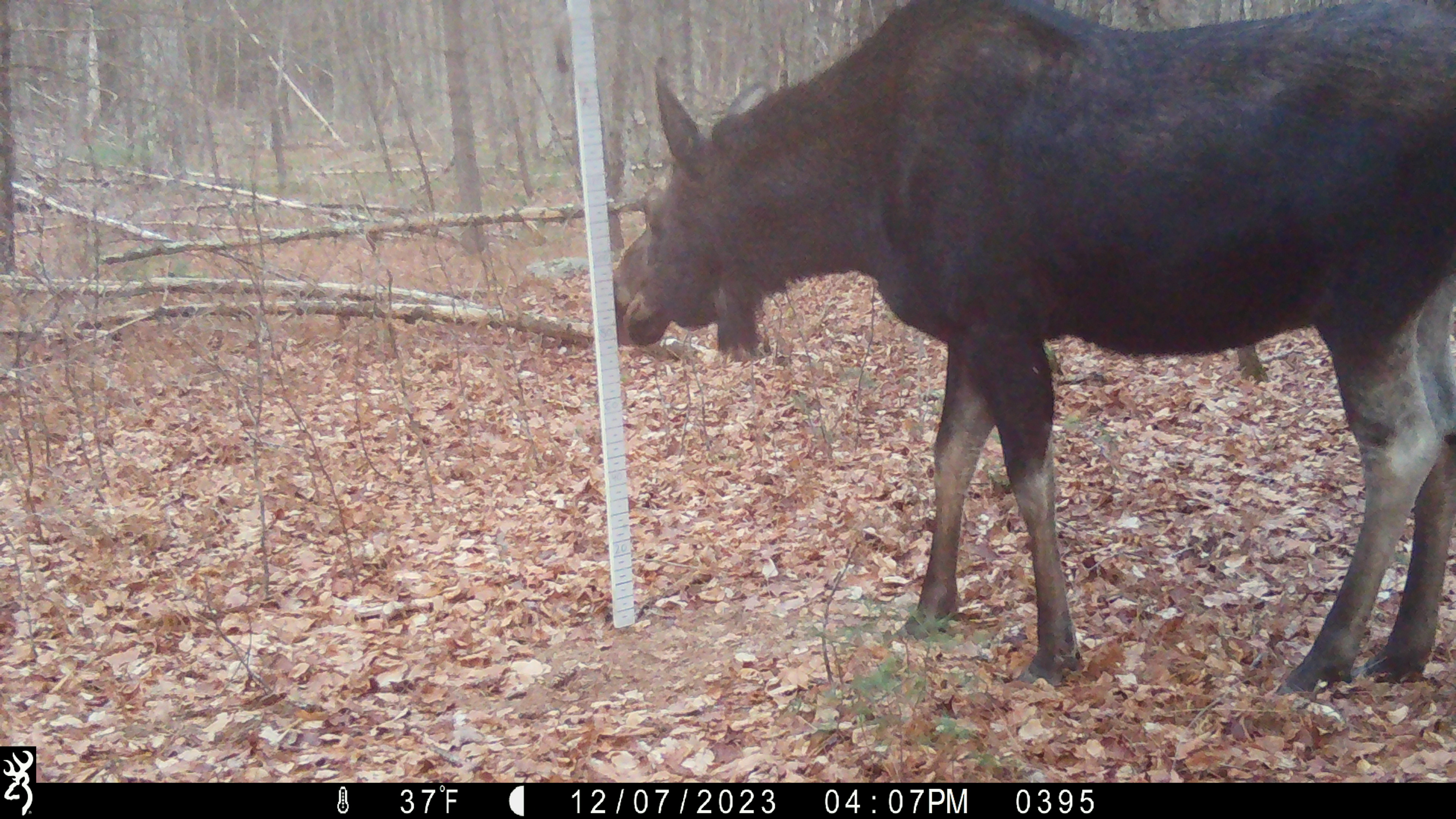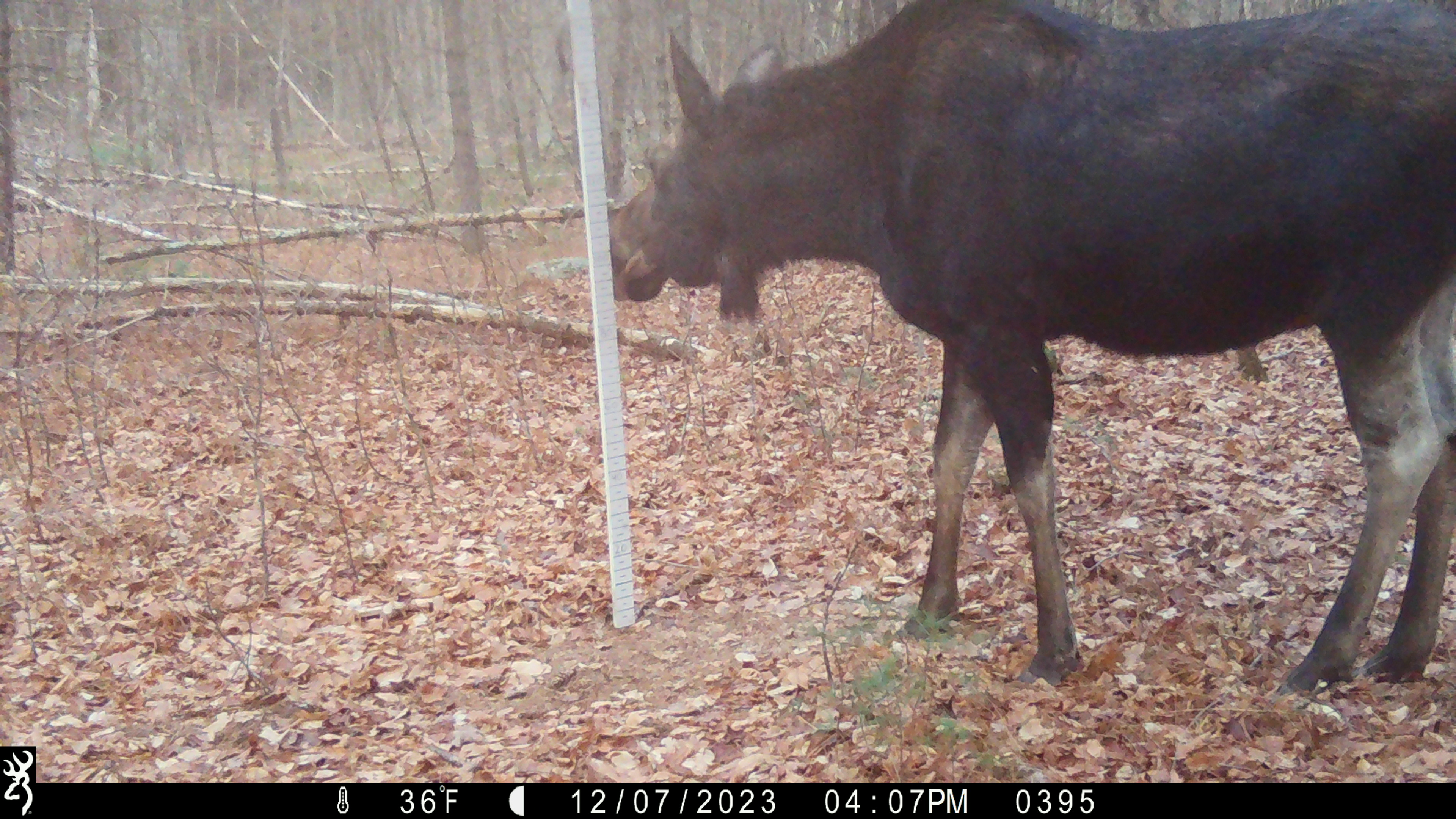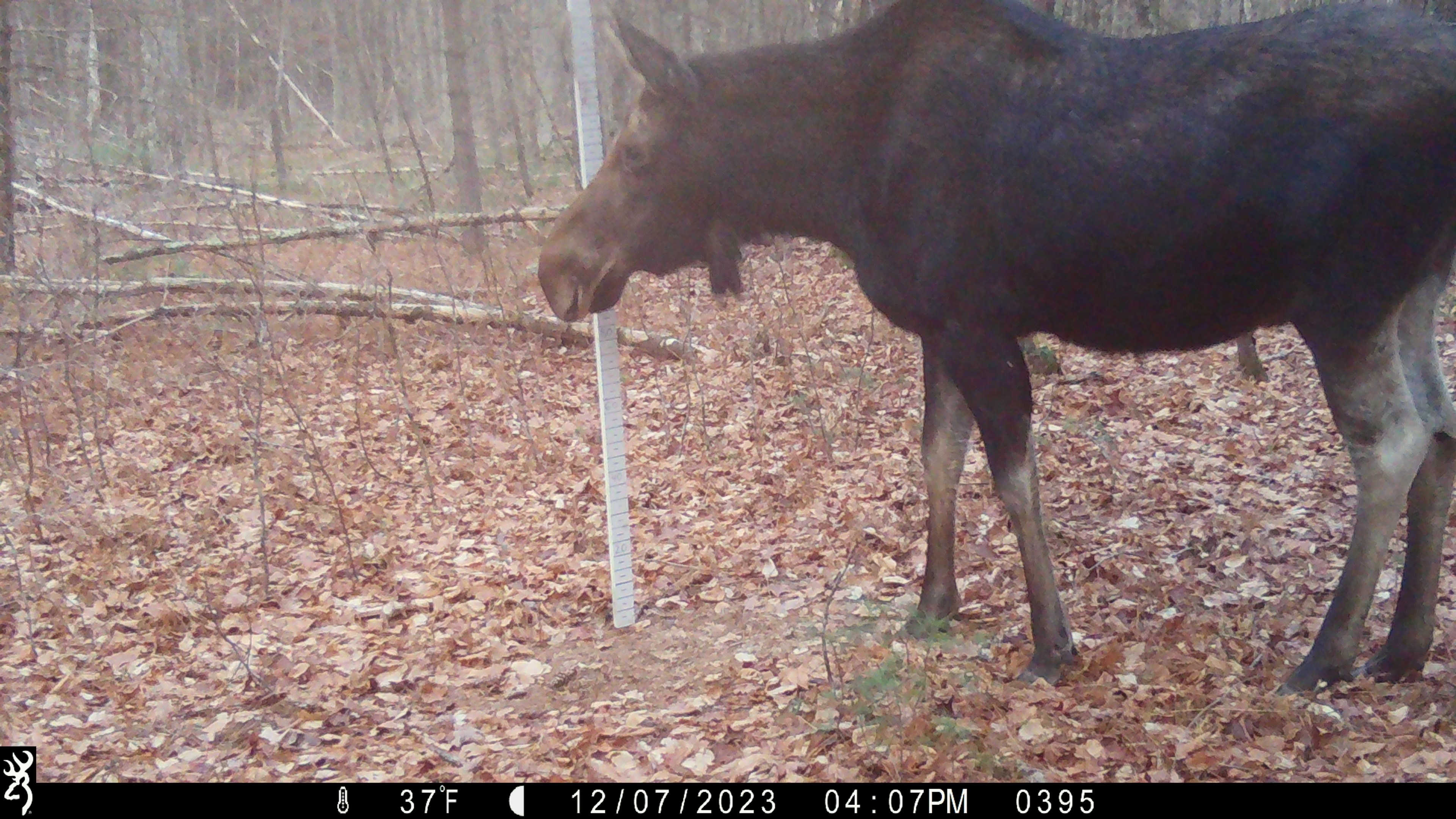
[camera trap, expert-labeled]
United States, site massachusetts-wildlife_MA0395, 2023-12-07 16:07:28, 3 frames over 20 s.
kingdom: Animalia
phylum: Chordata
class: Mammalia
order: Artiodactyla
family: Cervidae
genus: Alces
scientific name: Alces alces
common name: moose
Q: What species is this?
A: Moose (Alces alces).